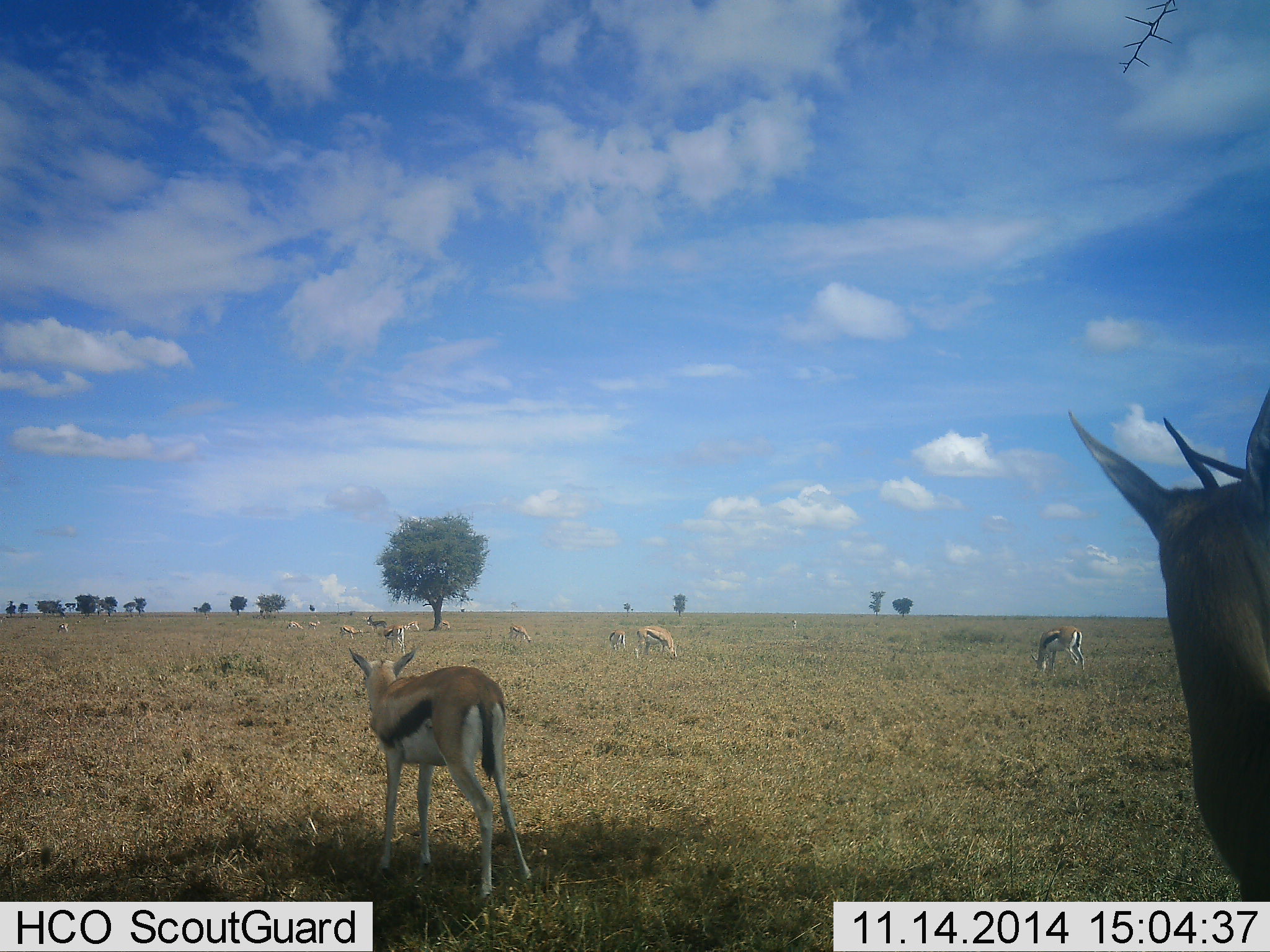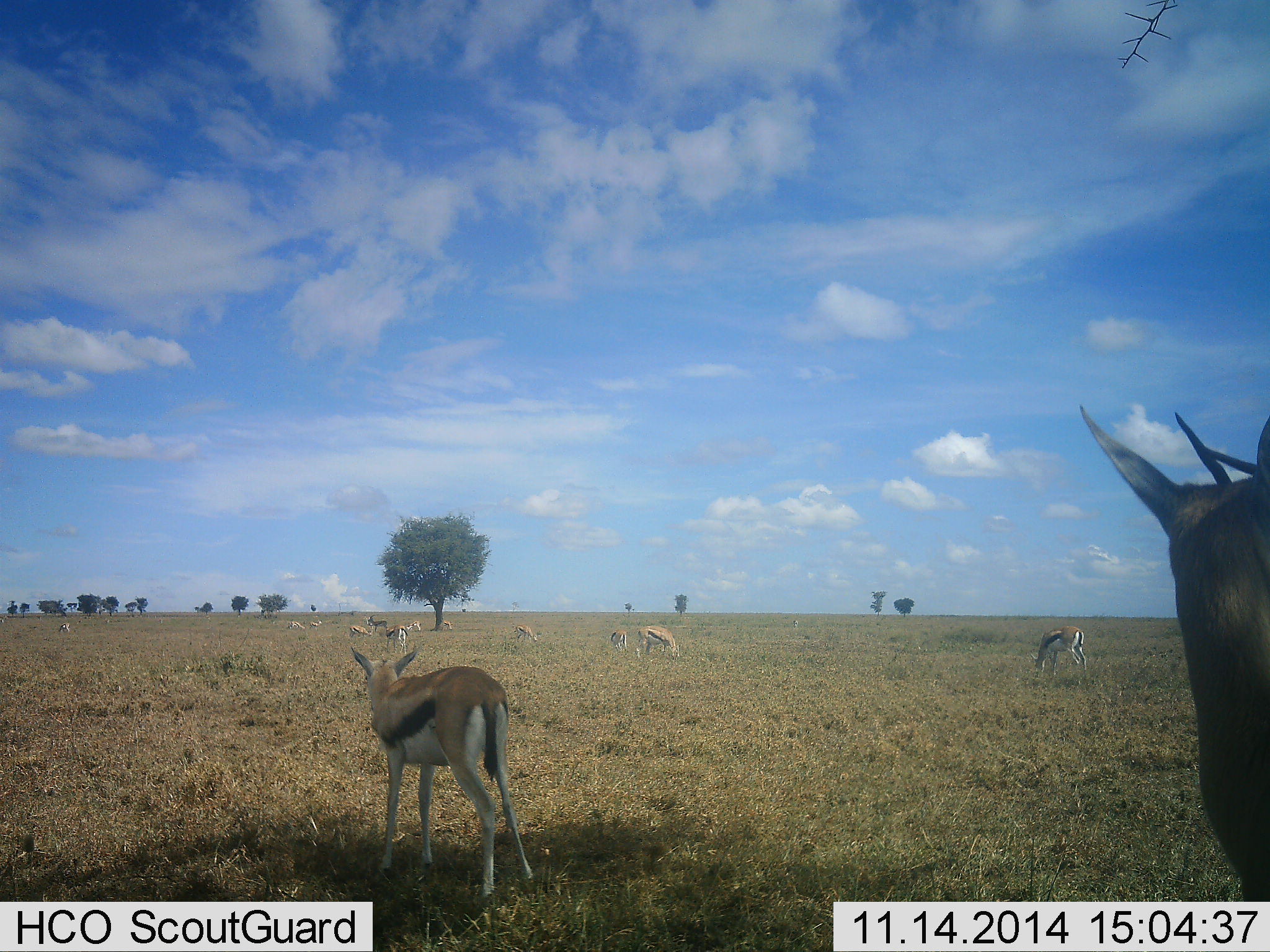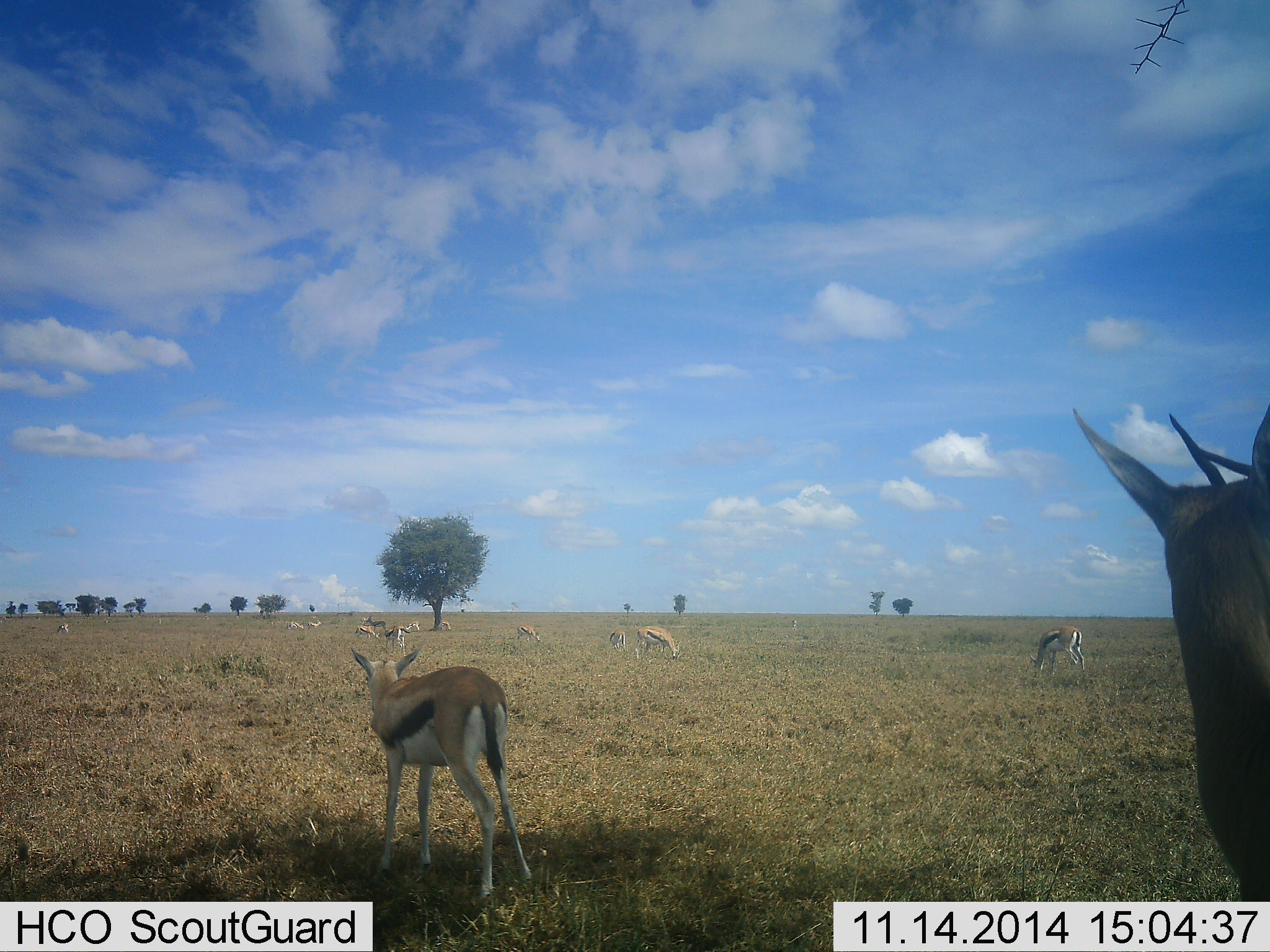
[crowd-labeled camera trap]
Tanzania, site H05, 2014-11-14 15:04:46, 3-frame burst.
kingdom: Animalia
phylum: Chordata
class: Mammalia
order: Artiodactyla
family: Bovidae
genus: Eudorcas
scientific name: Eudorcas thomsonii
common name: thomson's gazelle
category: gazellethomsons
Gazellethomsons (thomson's gazelle) (Eudorcas thomsonii), count 11-50. Behavior (volunteer vote fractions): standing 100%, resting 10%, moving 20%, interacting 10%. Young present (vote fraction): 10%. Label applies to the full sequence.